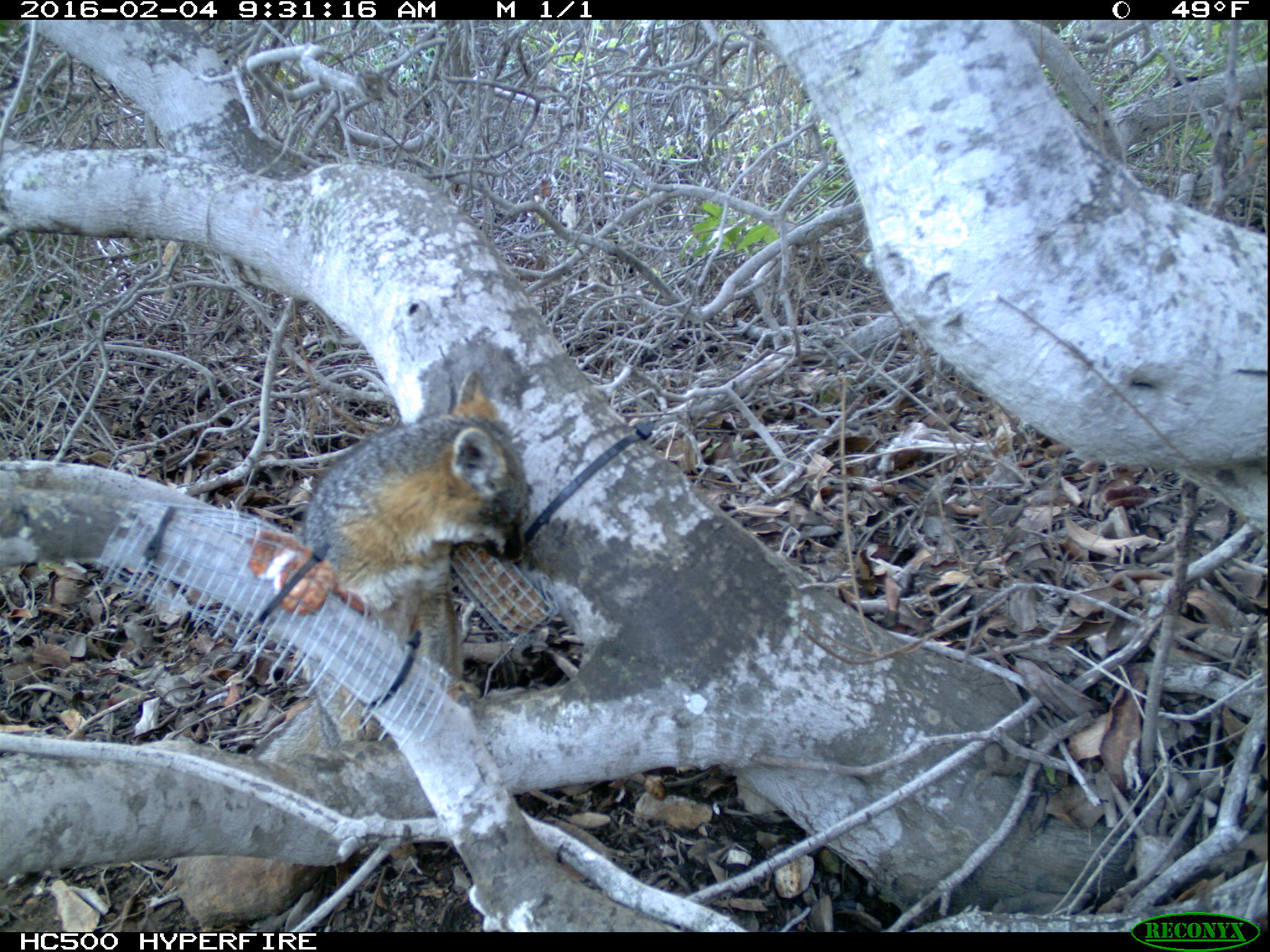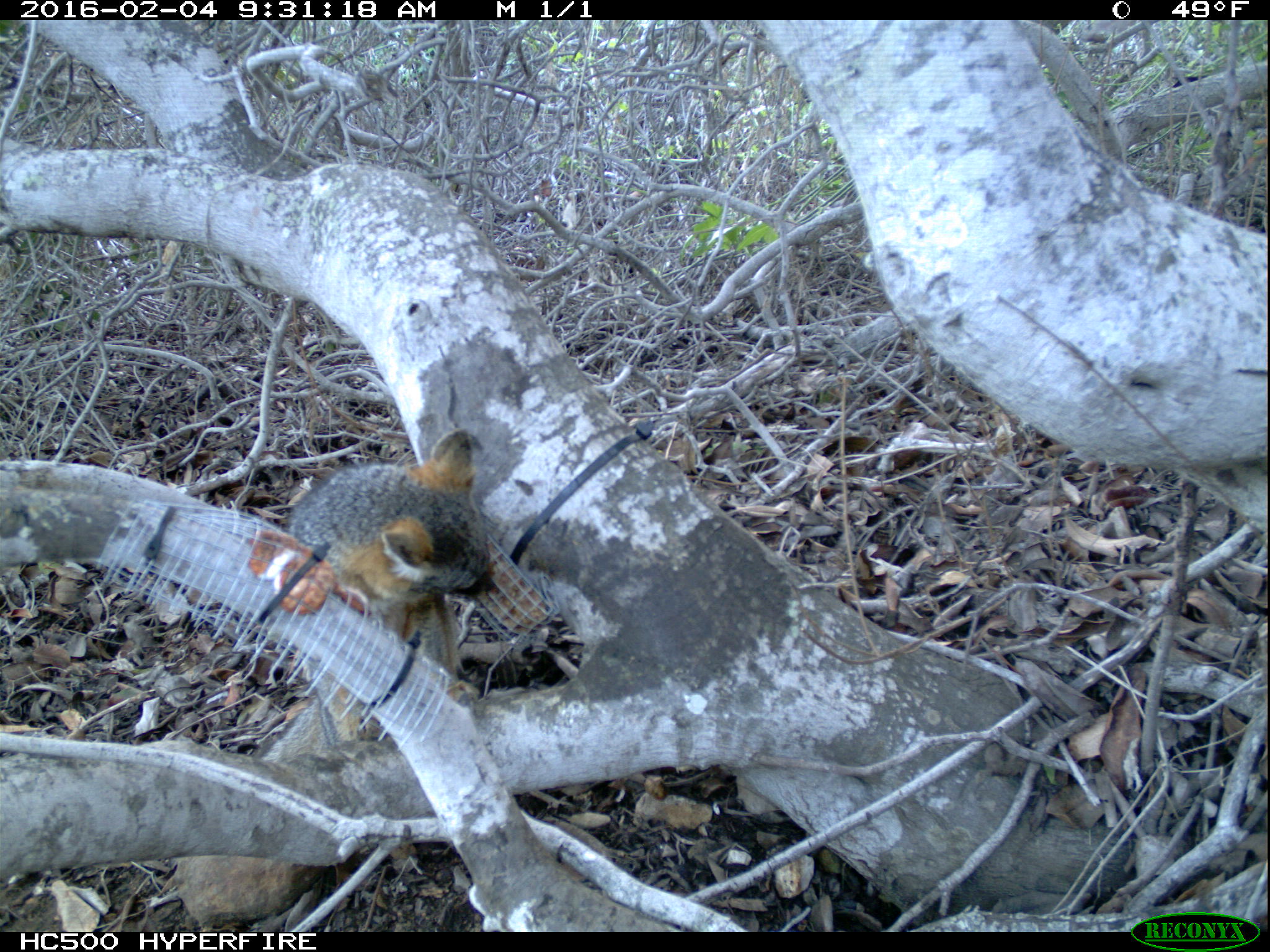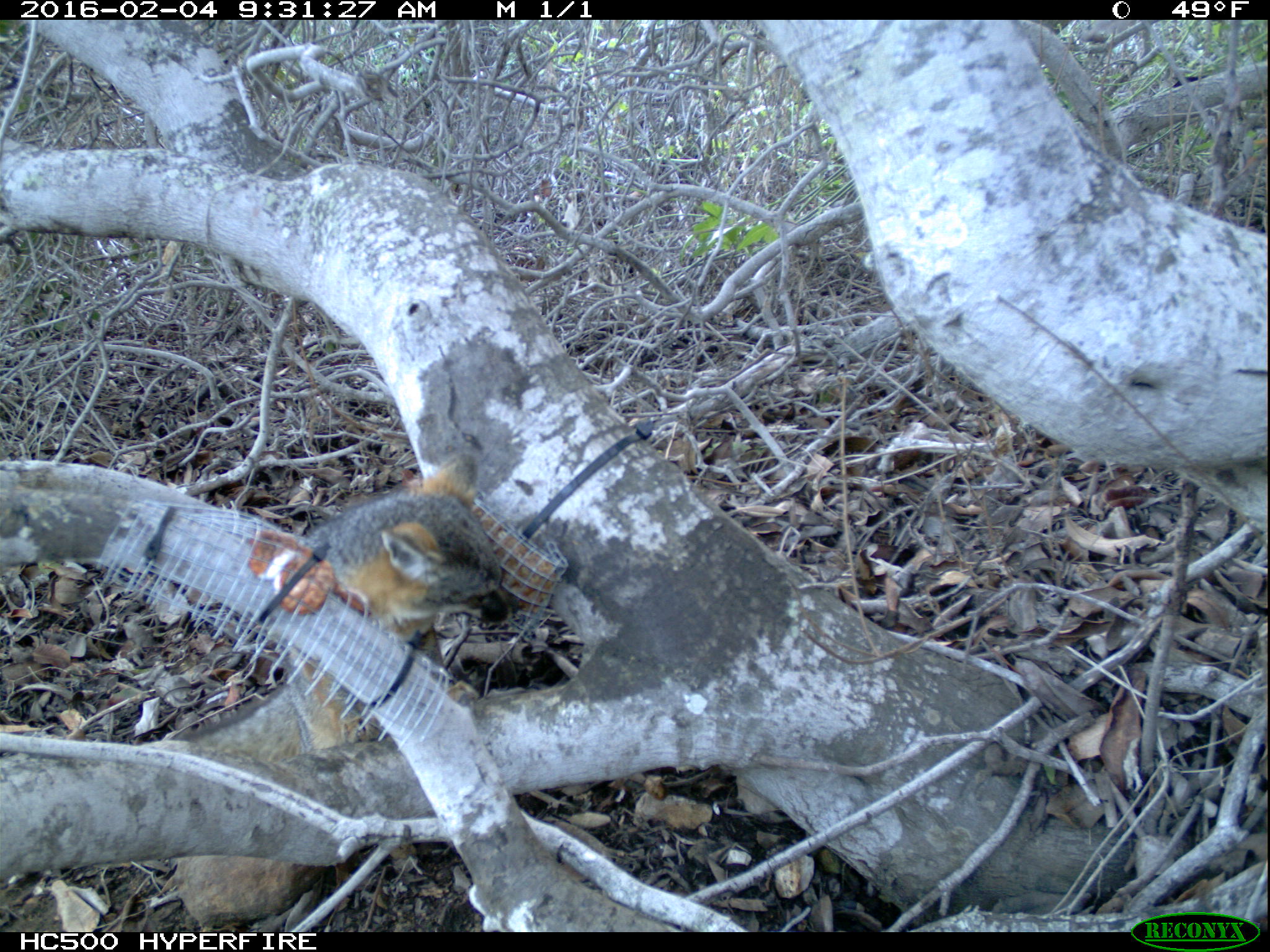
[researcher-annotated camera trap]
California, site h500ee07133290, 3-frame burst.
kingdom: Animalia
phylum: Chordata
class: Mammalia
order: Carnivora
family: Canidae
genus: Urocyon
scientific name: Urocyon littoralis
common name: island fox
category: fox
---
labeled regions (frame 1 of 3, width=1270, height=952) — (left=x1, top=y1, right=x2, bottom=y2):
fox: (left=247, top=368, right=526, bottom=772)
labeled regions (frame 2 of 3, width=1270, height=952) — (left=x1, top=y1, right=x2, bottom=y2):
fox: (left=249, top=430, right=494, bottom=771)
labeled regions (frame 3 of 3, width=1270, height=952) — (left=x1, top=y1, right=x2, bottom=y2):
fox: (left=179, top=451, right=507, bottom=763)